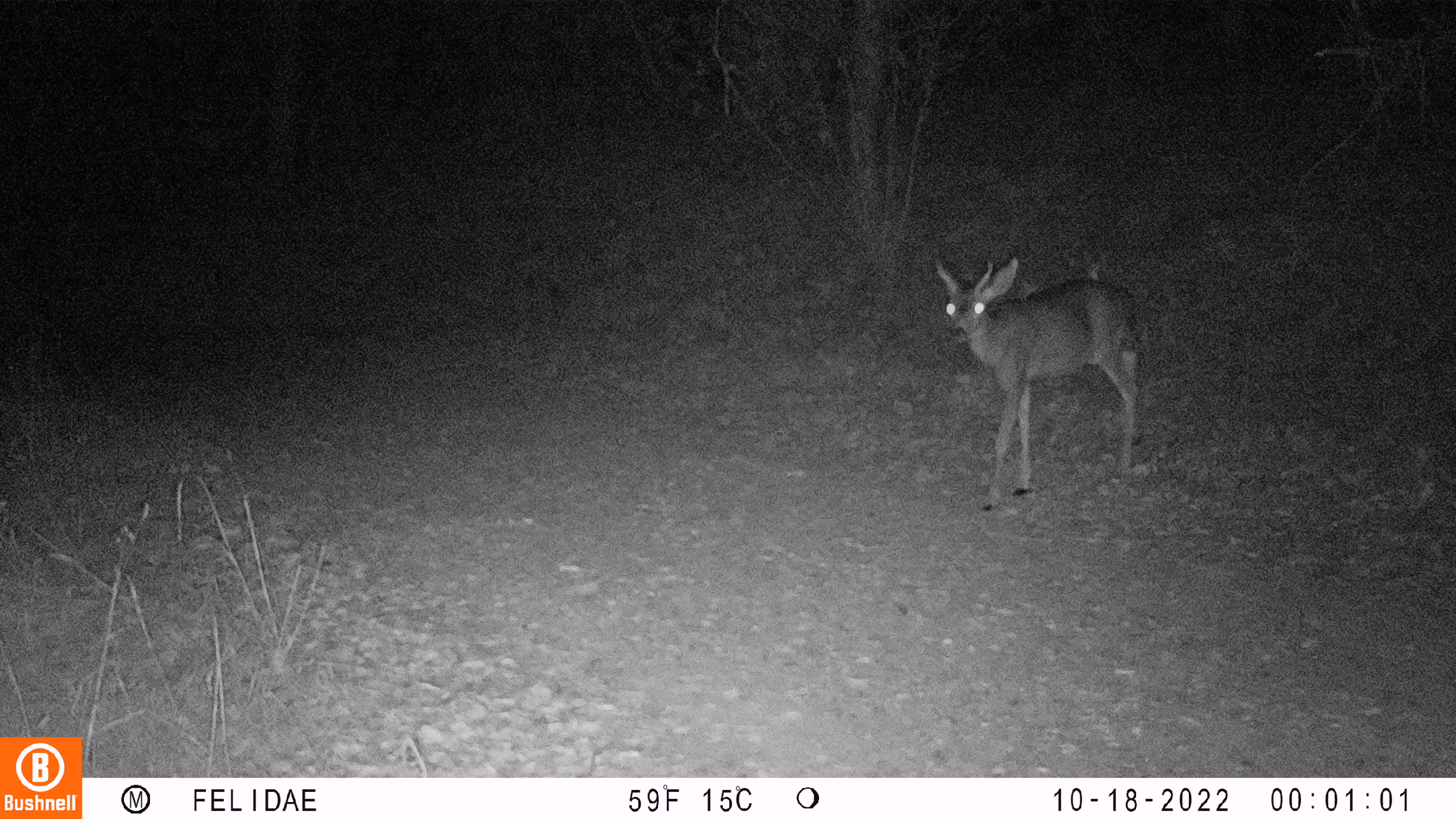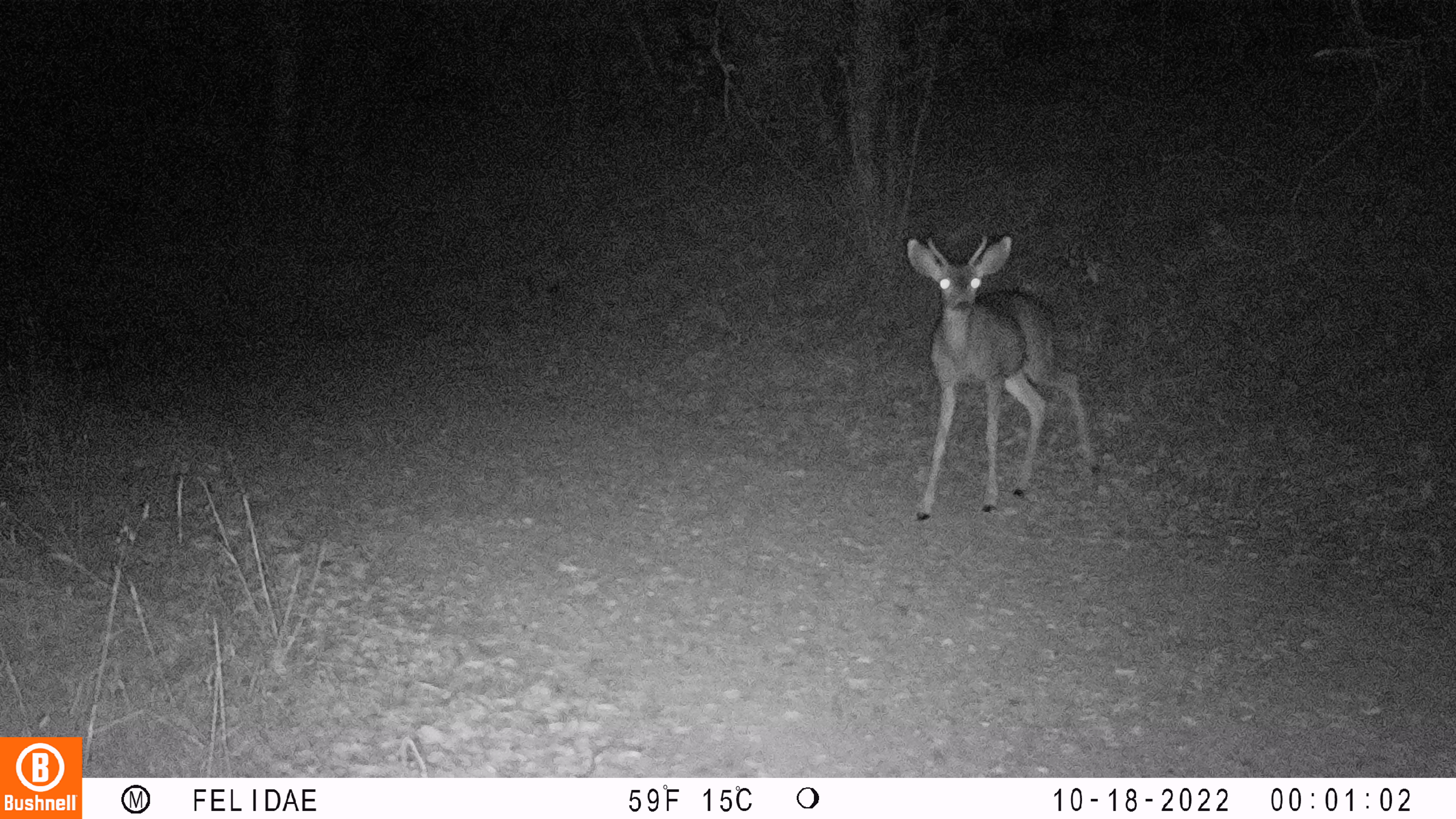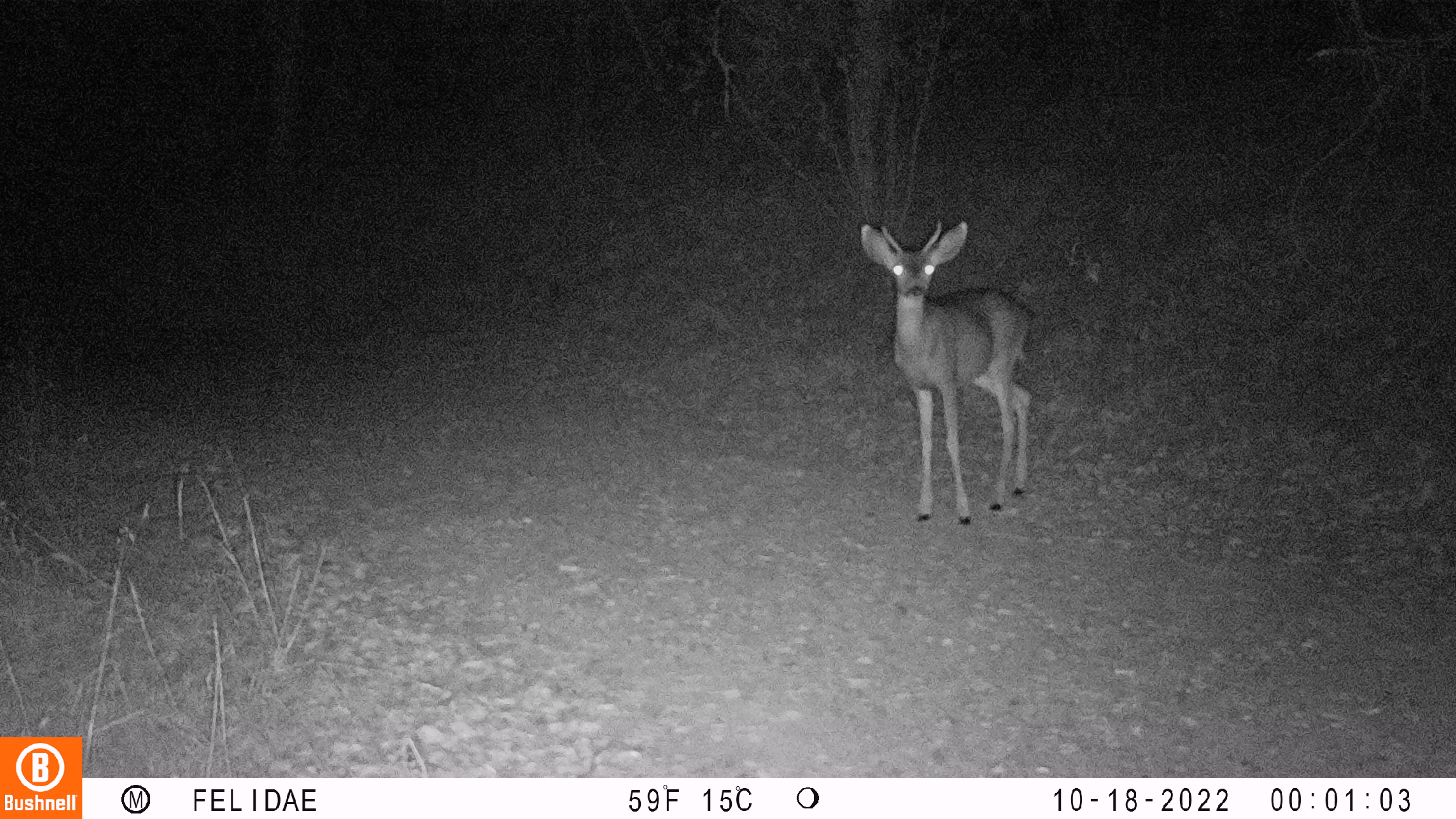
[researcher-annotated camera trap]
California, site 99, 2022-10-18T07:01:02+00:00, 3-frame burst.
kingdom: Animalia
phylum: Chordata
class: Mammalia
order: Artiodactyla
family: Cervidae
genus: Odocoileus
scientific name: Odocoileus hemionus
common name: mule deer